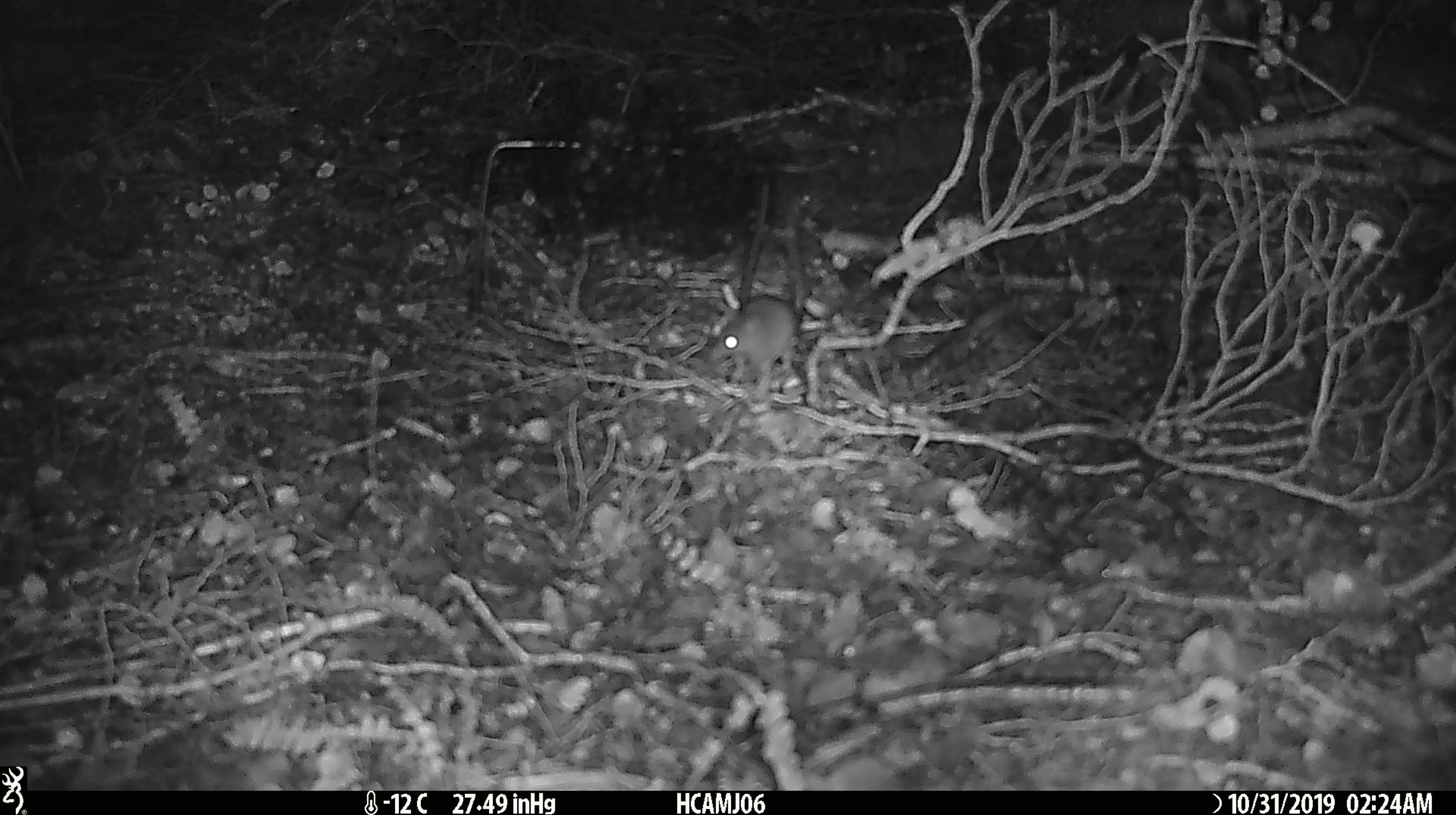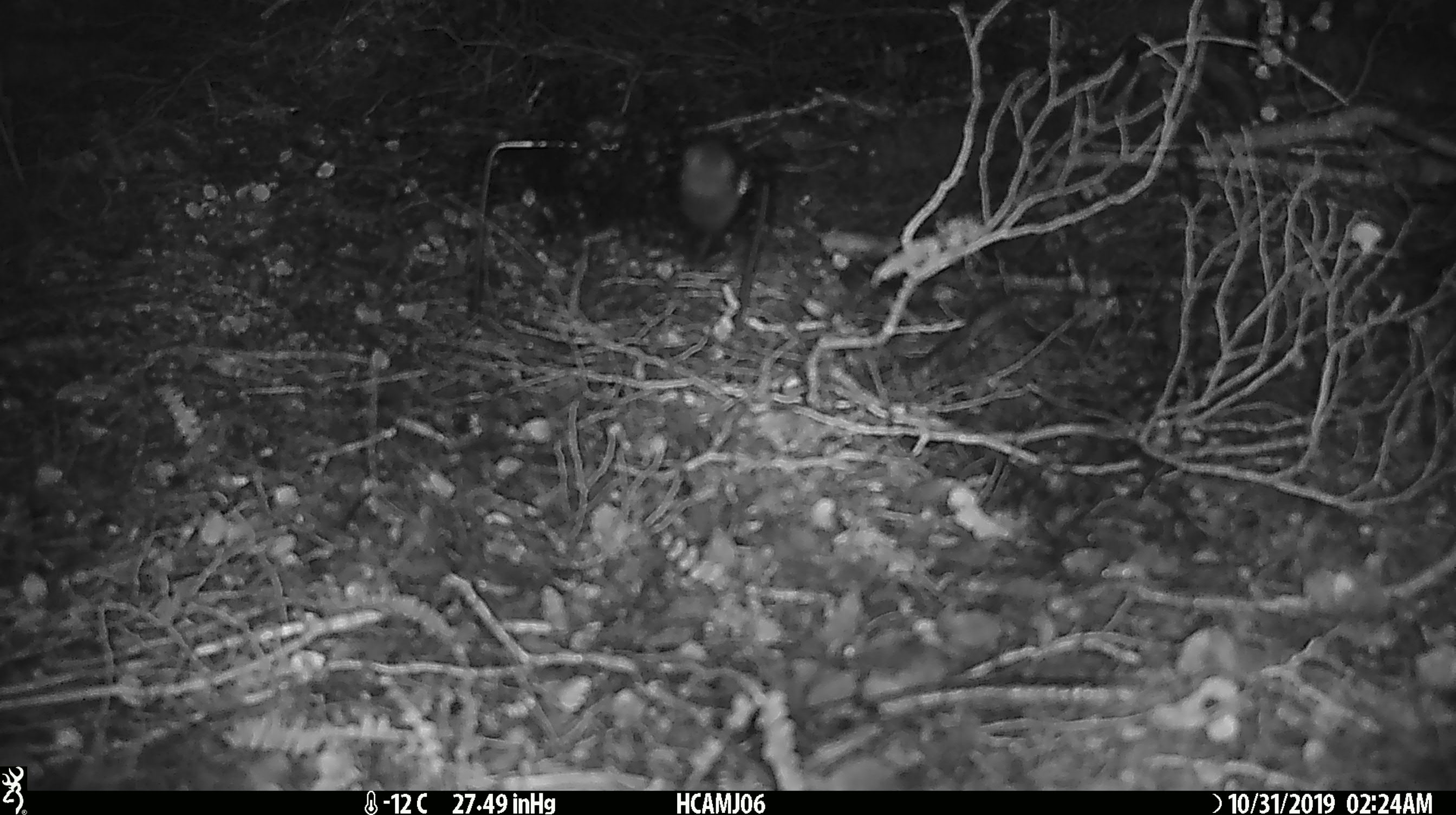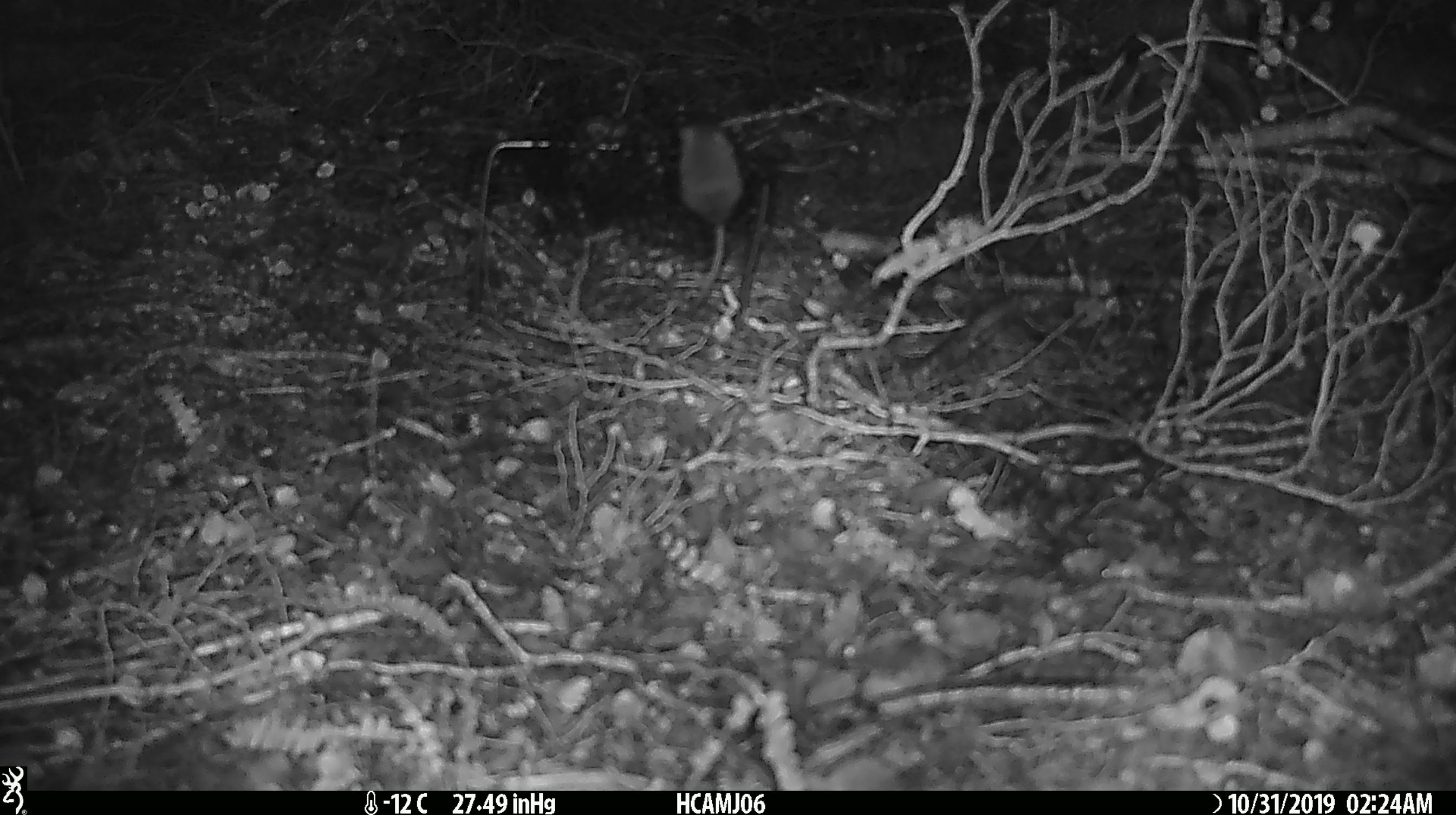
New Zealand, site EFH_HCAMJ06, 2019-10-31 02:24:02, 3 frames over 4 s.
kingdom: Animalia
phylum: Chordata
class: Mammalia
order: Rodentia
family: Muridae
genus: Mus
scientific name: Mus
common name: mouse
Mouse (Mus).